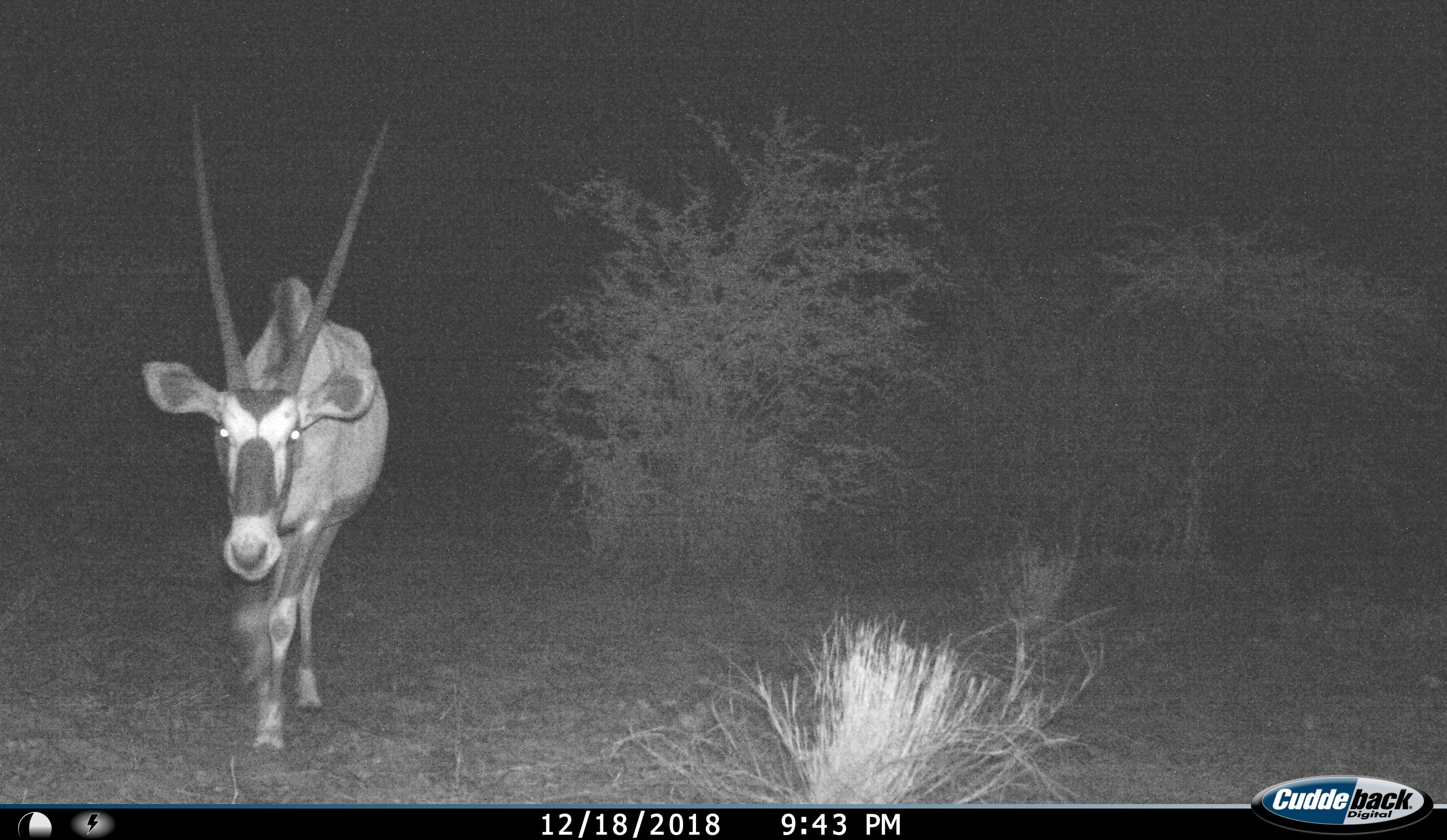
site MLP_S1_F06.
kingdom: Animalia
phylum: Chordata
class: Mammalia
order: Artiodactyla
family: Bovidae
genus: Oryx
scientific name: Oryx gazella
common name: gemsbok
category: oryx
Oryx (gemsbok) (Oryx gazella), count 1. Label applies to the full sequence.